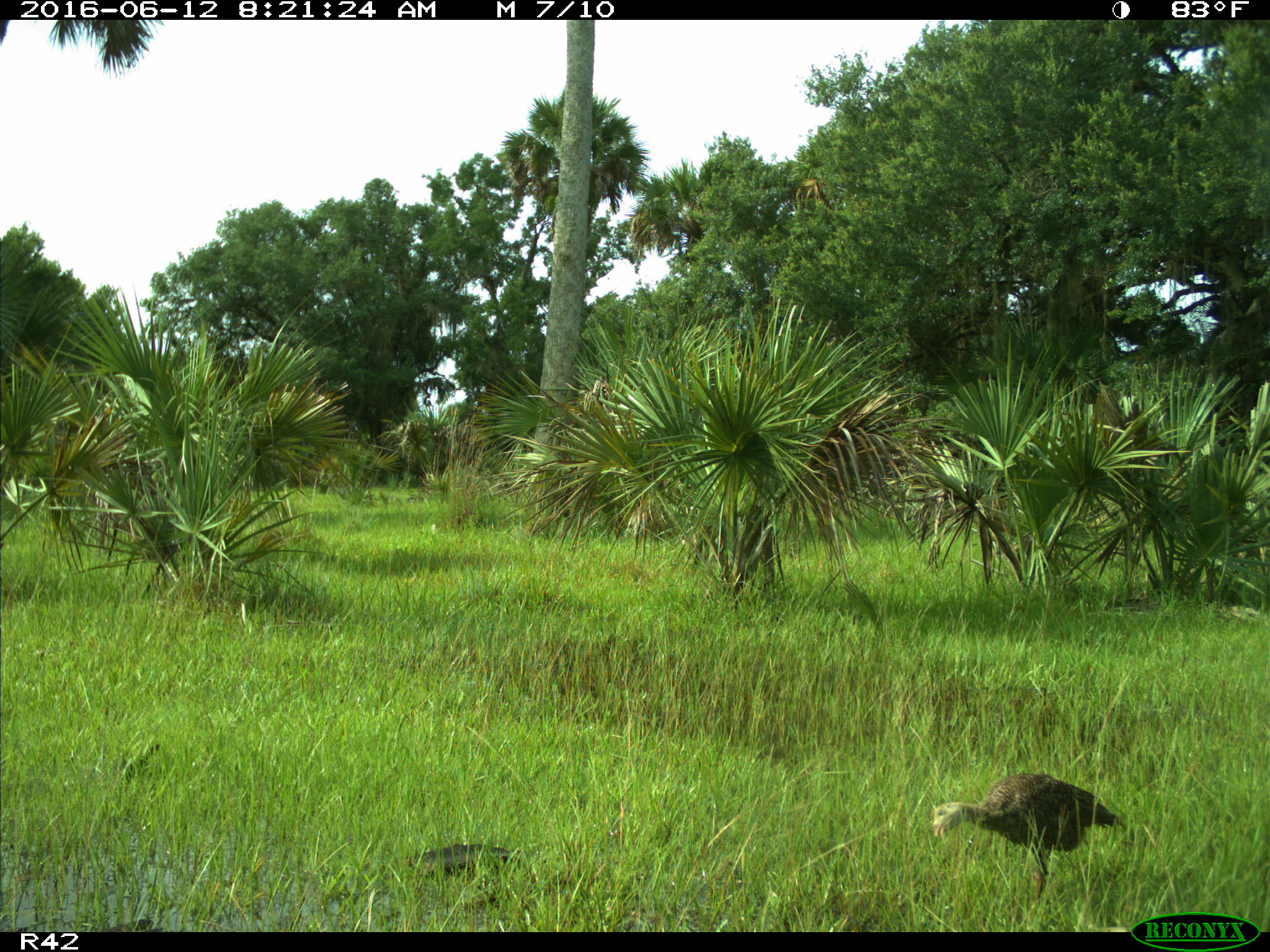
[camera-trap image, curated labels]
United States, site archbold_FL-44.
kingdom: Animalia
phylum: Chordata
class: Aves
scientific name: Aves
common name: birds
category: unidentified bird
Unidentified bird (birds) (Aves).